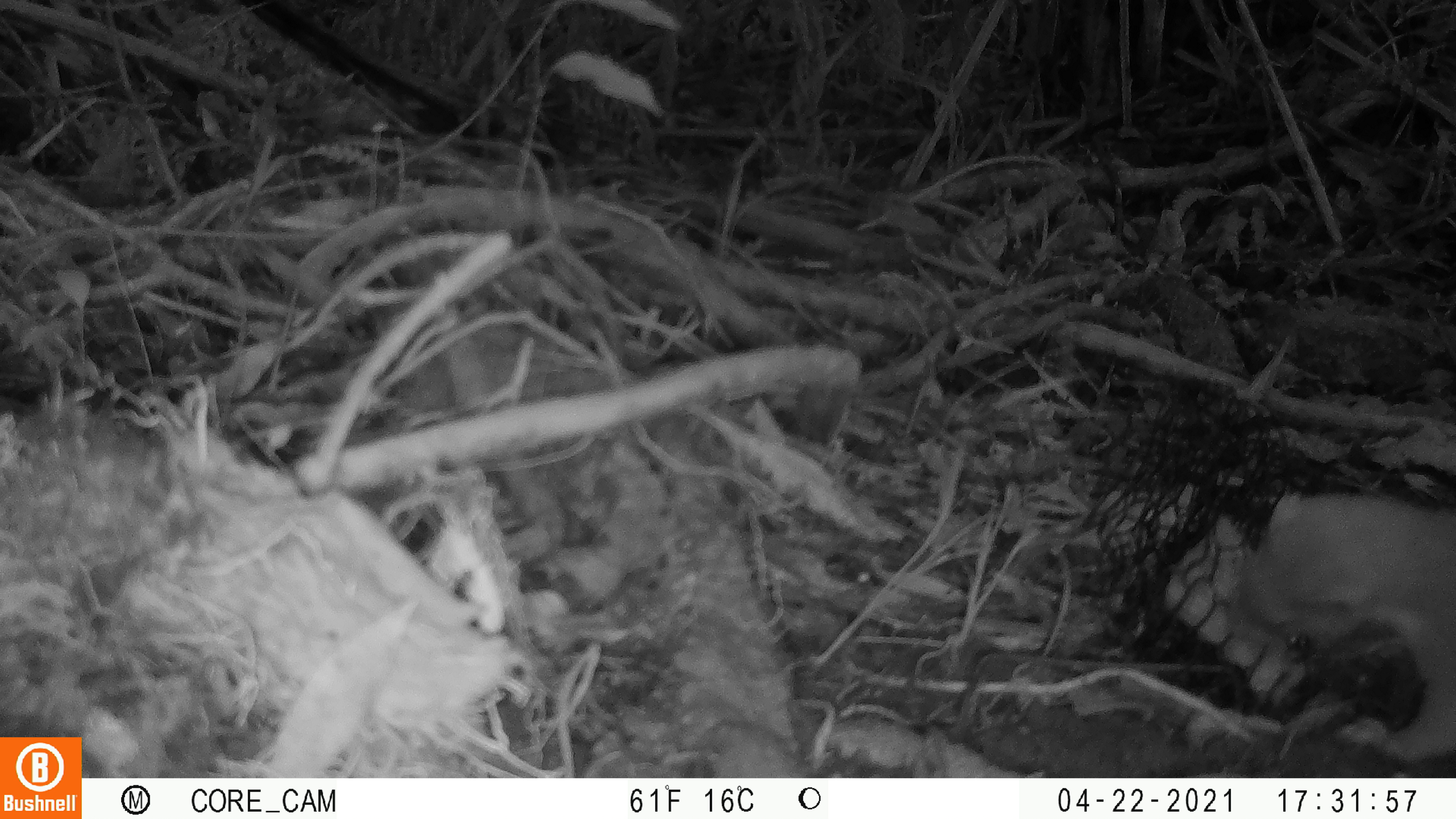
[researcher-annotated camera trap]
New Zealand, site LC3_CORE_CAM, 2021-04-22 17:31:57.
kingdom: Animalia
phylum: Chordata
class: Mammalia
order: Carnivora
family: Mustelidae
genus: Mustela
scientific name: Mustela erminea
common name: stoat